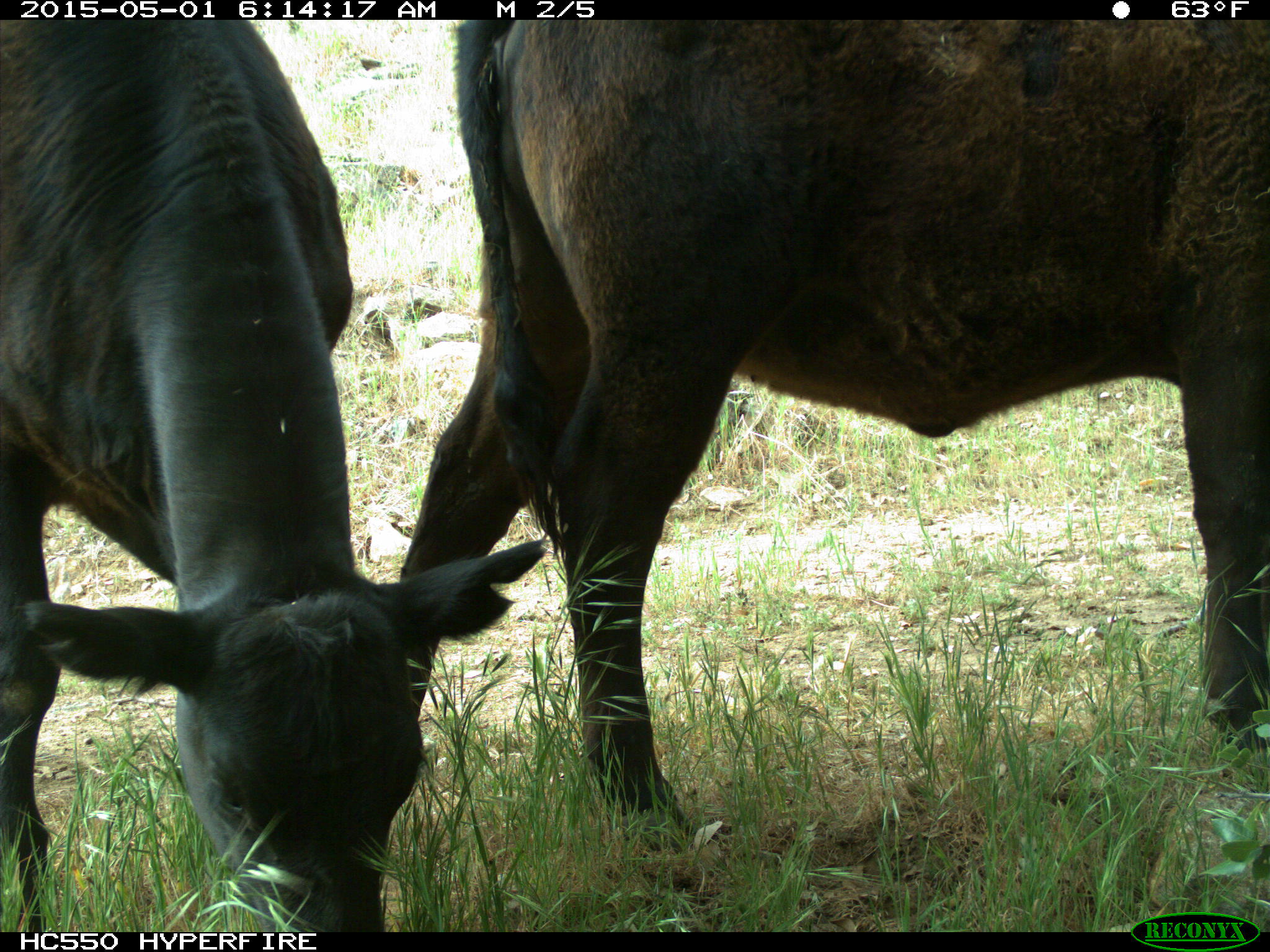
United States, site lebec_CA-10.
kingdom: Animalia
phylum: Chordata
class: Mammalia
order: Artiodactyla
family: Bovidae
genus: Bos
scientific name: Bos taurus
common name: domestic cow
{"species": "Bos taurus (domestic cow)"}